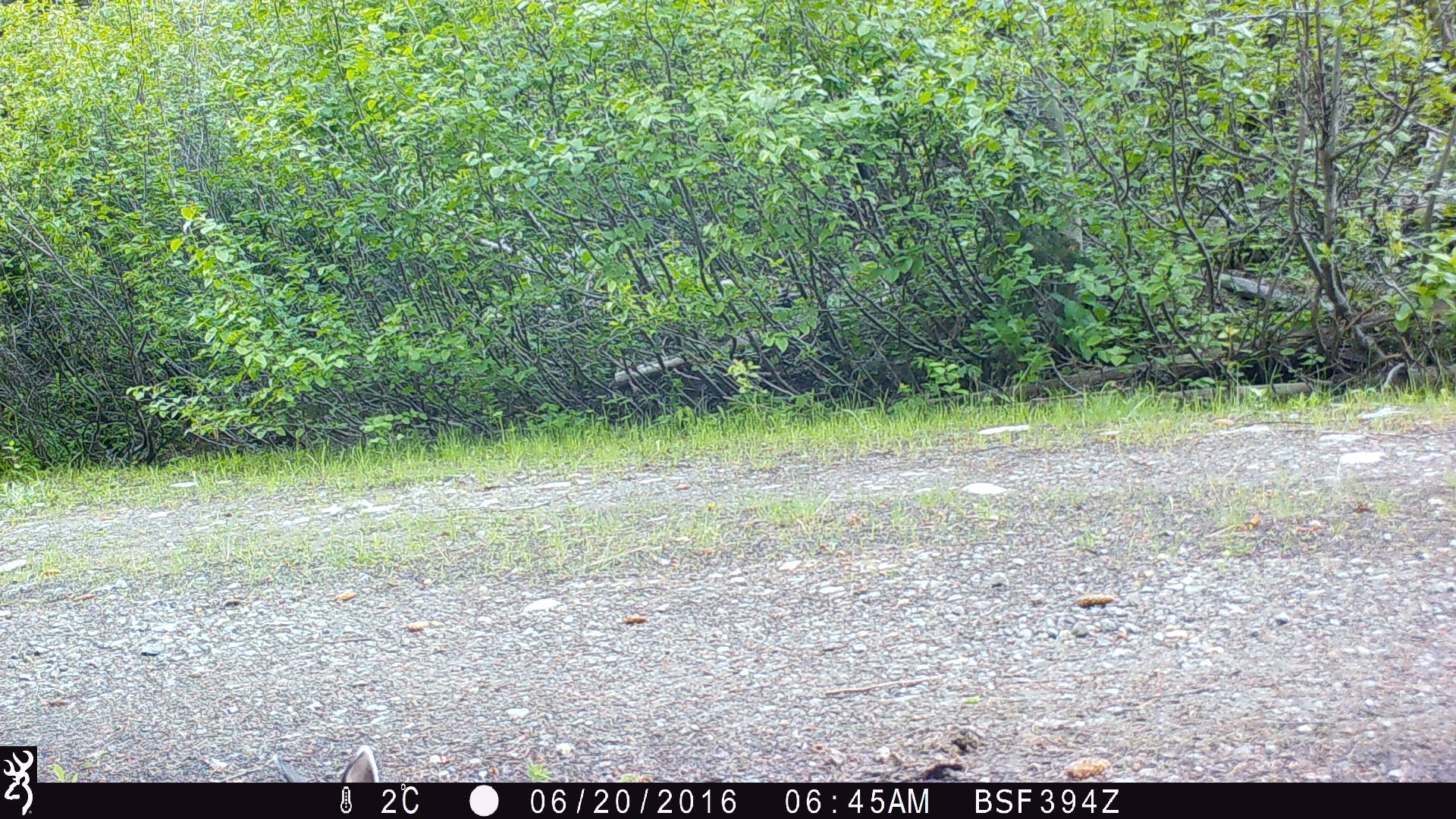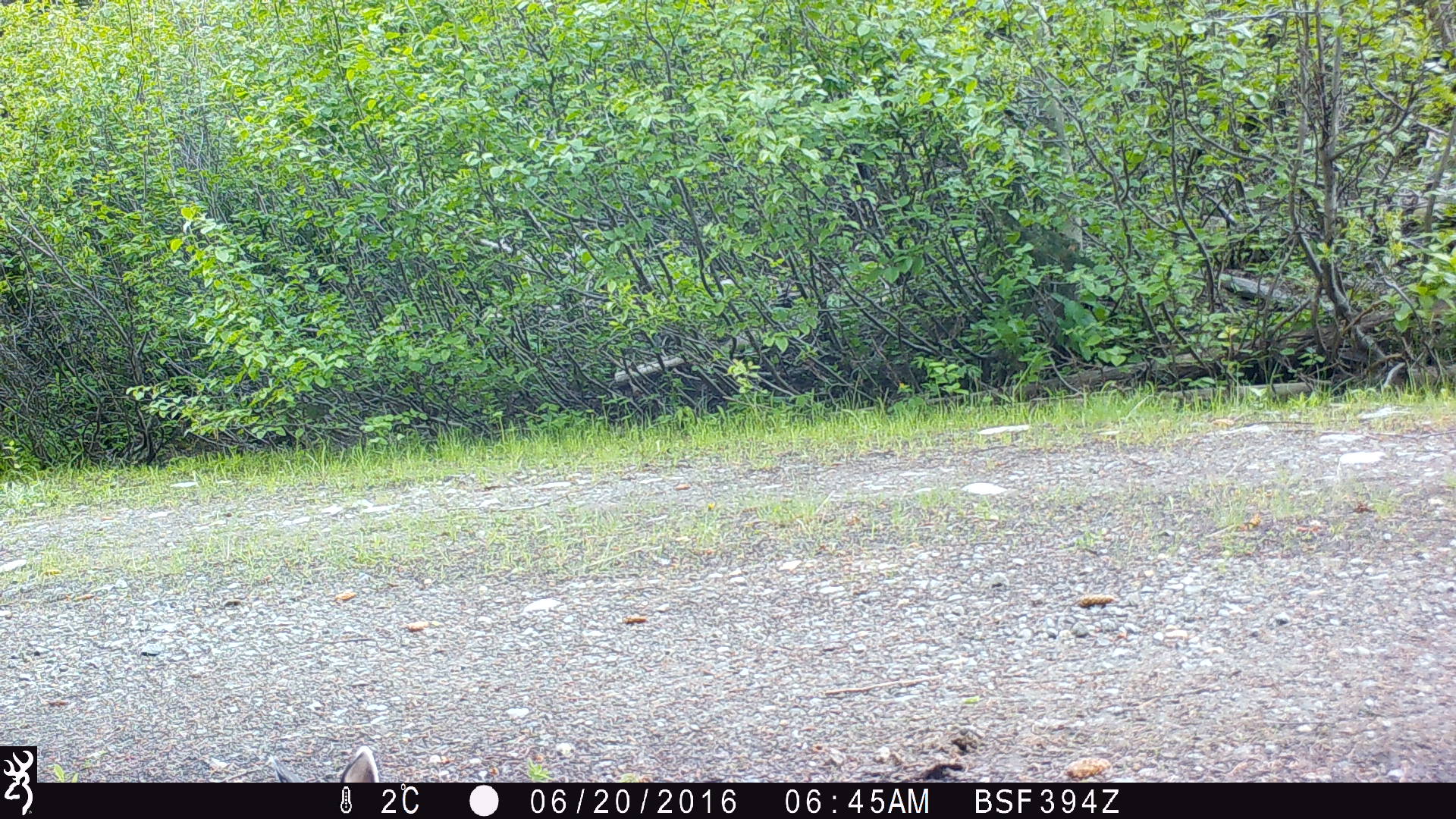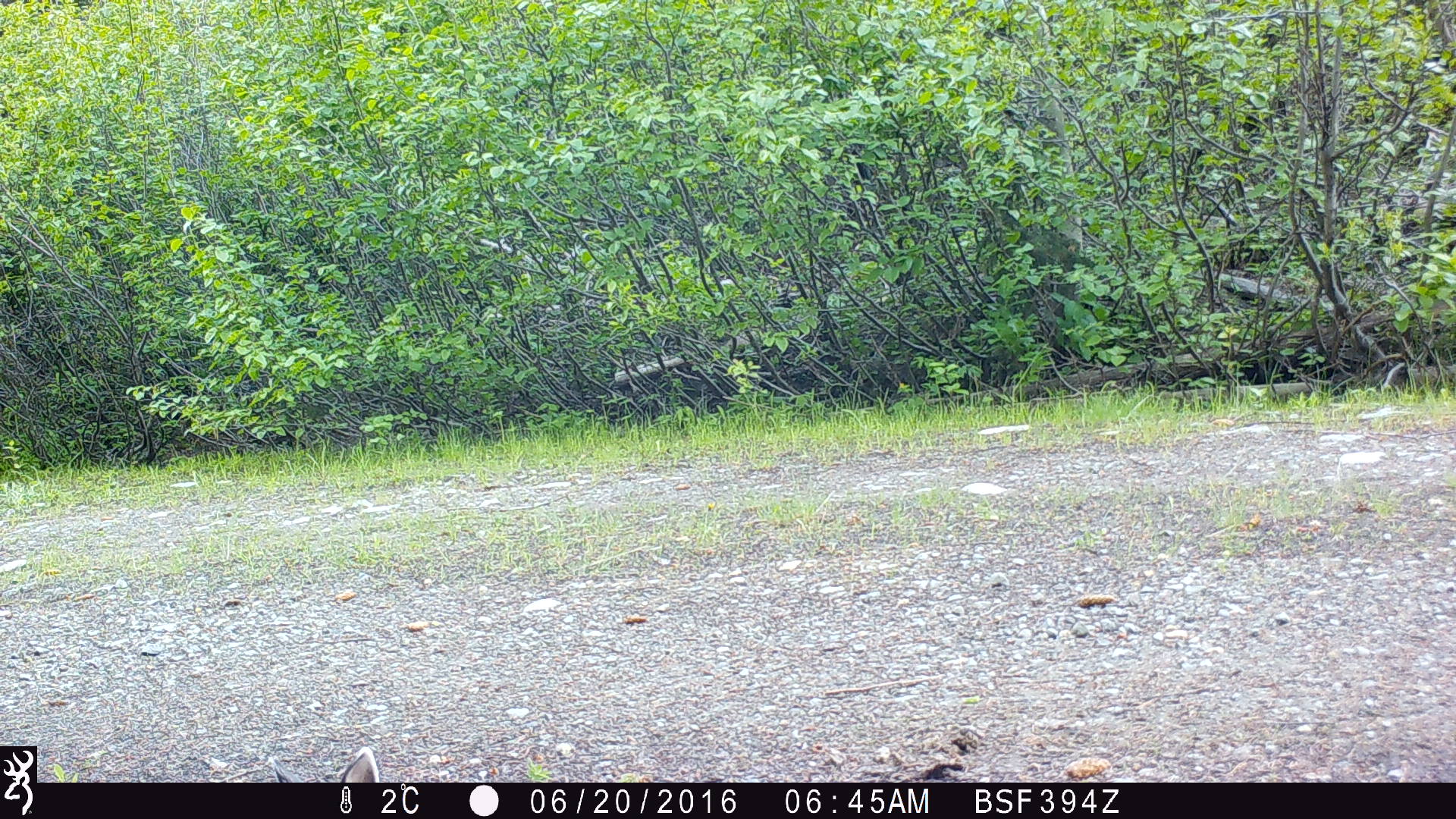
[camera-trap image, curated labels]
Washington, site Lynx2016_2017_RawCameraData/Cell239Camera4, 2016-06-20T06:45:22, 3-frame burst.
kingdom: Animalia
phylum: Chordata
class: Mammalia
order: Lagomorpha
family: Leporidae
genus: Lepus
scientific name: Lepus americanus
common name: snowshoe hare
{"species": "Lepus americanus (snowshoe hare)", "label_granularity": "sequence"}